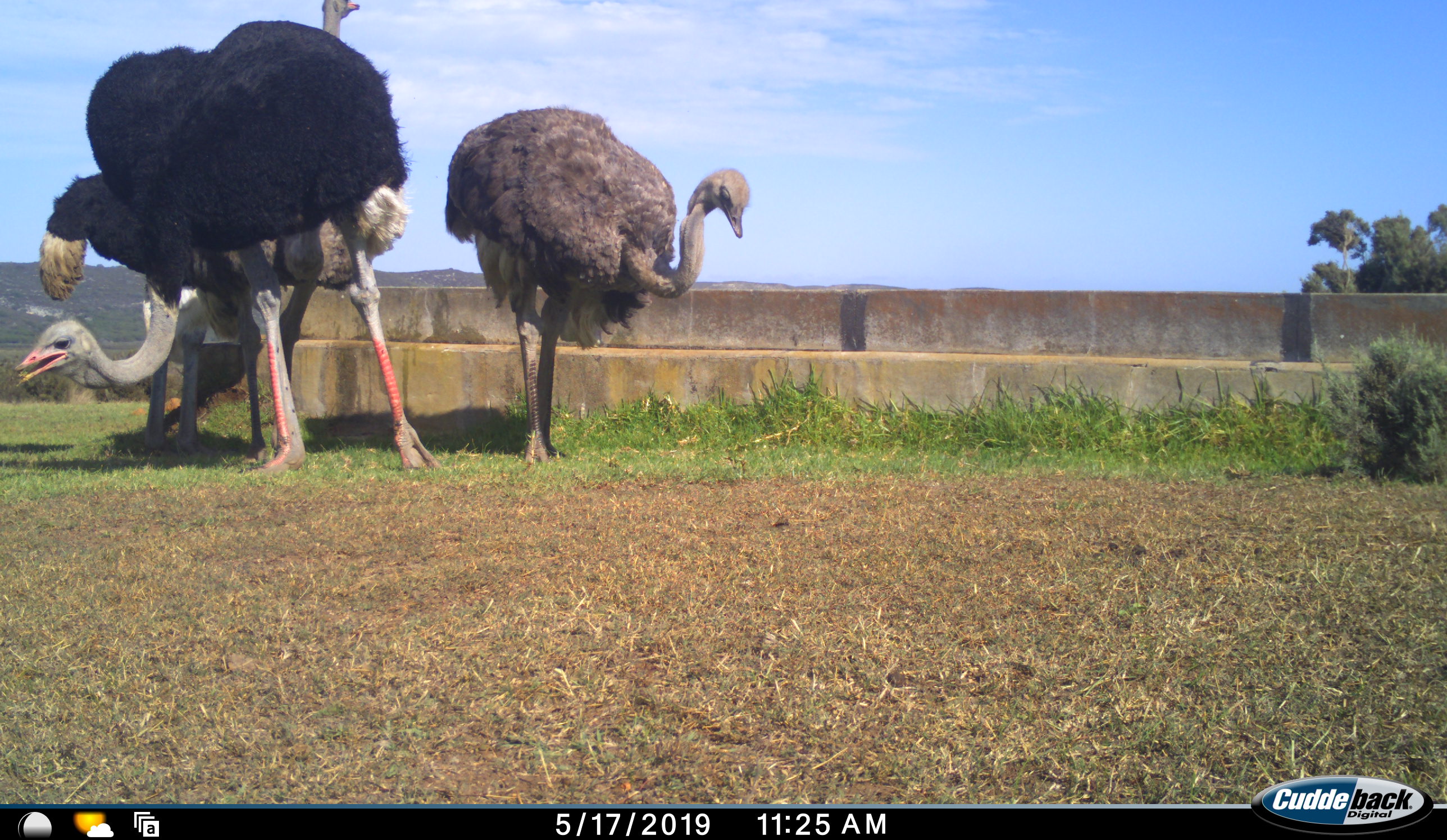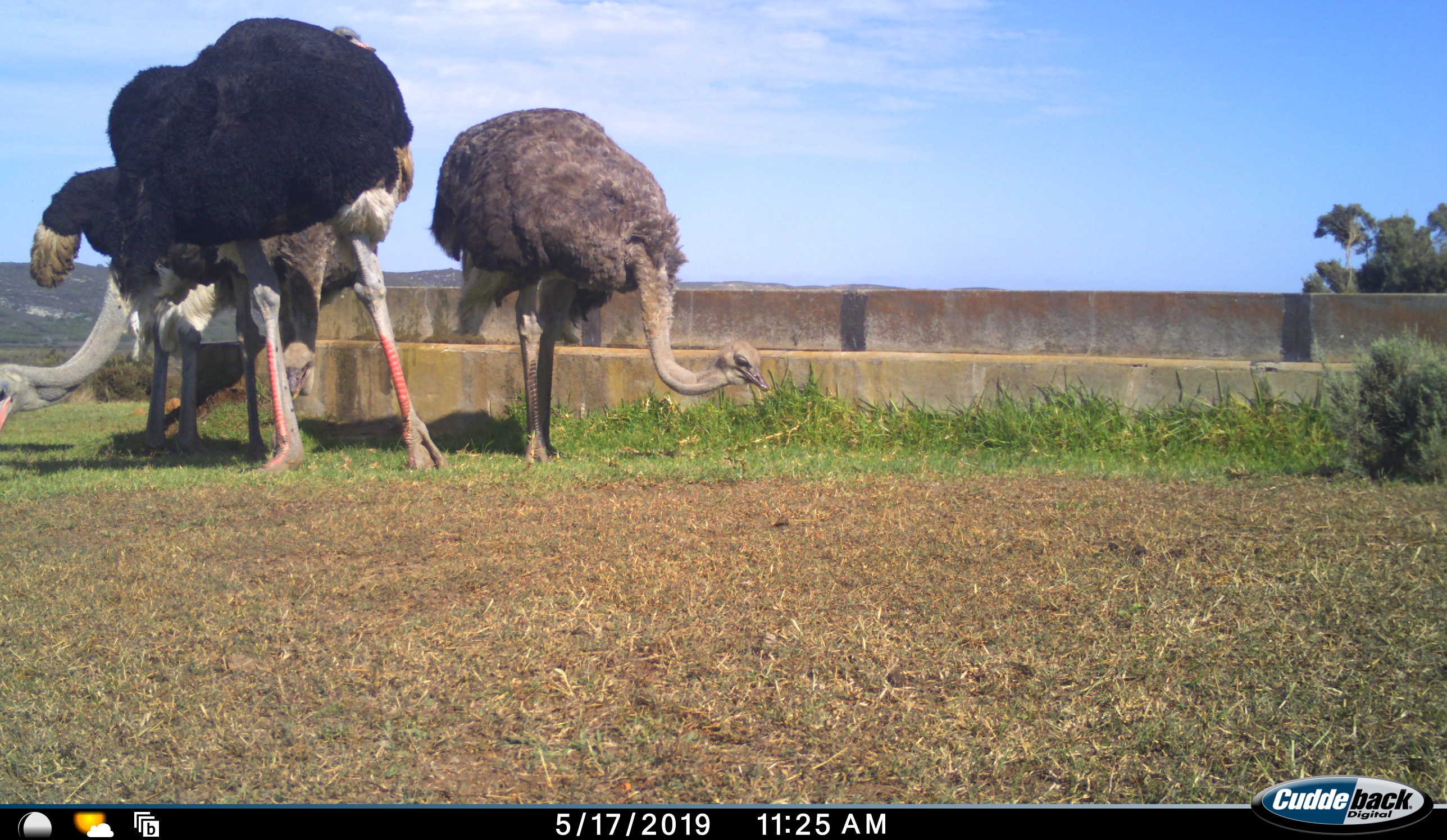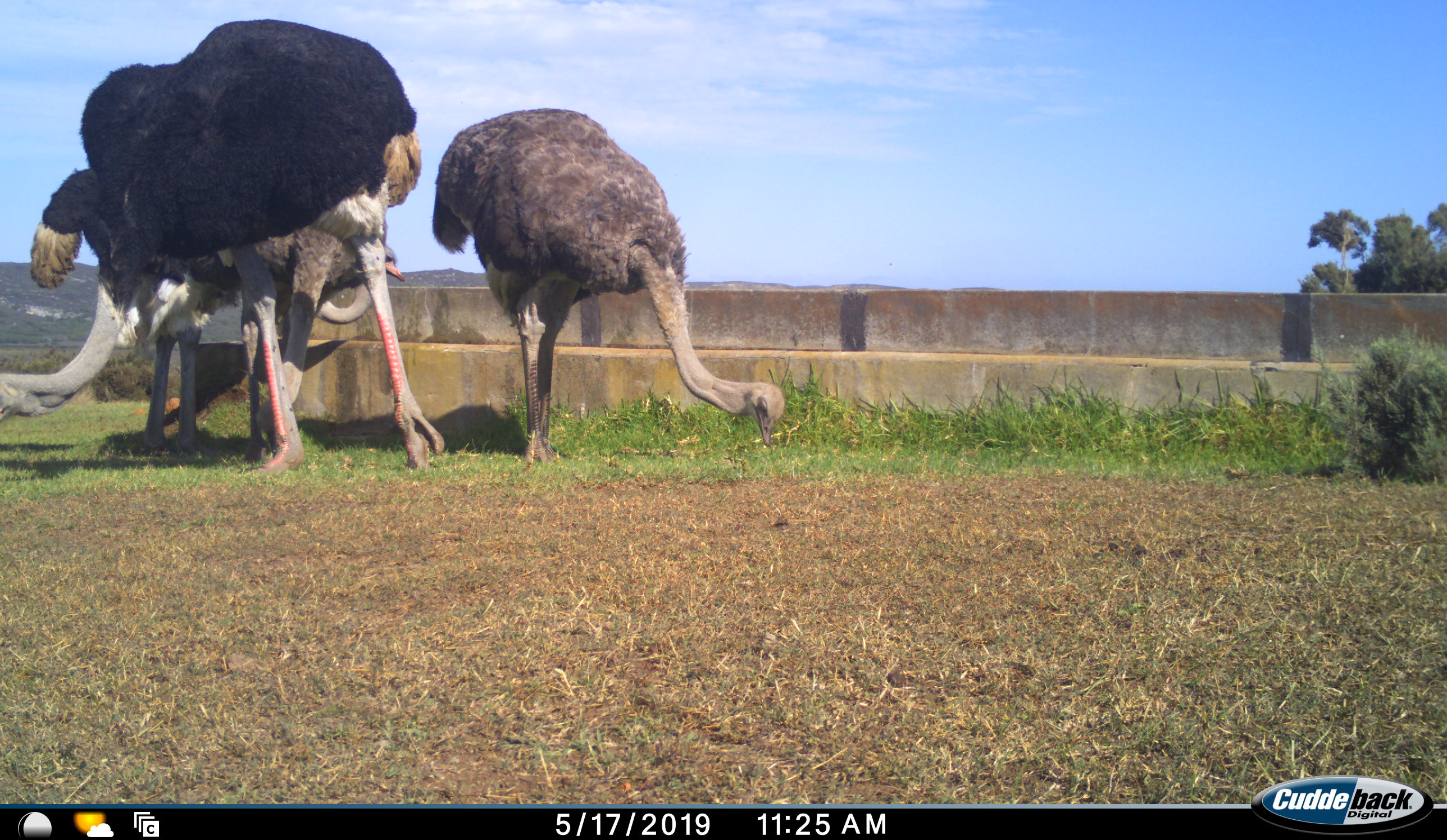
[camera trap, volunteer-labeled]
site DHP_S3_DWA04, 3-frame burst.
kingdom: Animalia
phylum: Chordata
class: Aves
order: Struthioniformes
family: Struthionidae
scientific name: Struthionidae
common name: ostrich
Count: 4.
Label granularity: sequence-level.